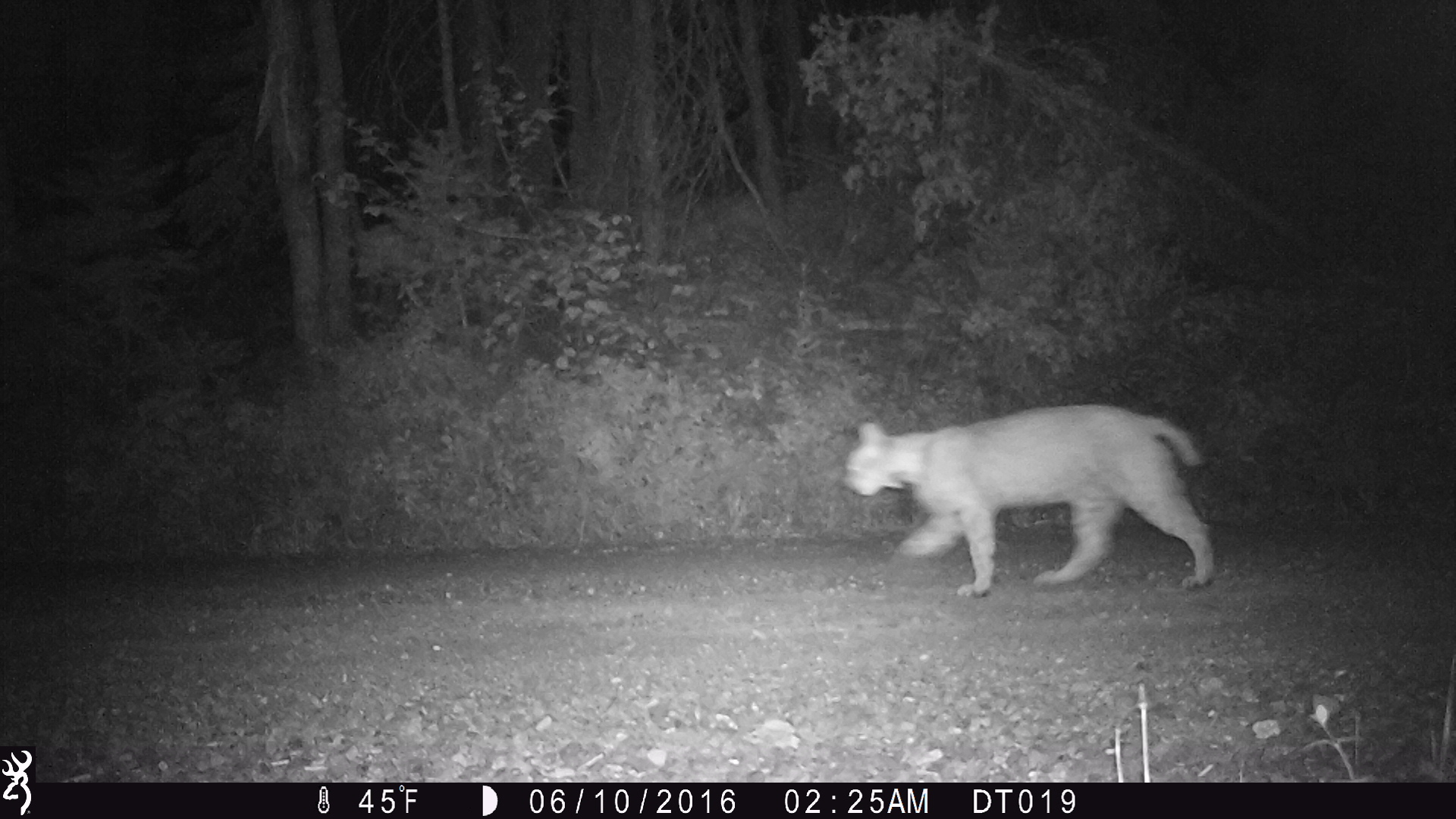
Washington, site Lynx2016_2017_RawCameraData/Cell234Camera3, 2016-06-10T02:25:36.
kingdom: Animalia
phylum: Chordata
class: Mammalia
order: Carnivora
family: Felidae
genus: Lynx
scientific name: Lynx rufus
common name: bobcat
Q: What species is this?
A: Lynx rufus (bobcat).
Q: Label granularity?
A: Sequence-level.